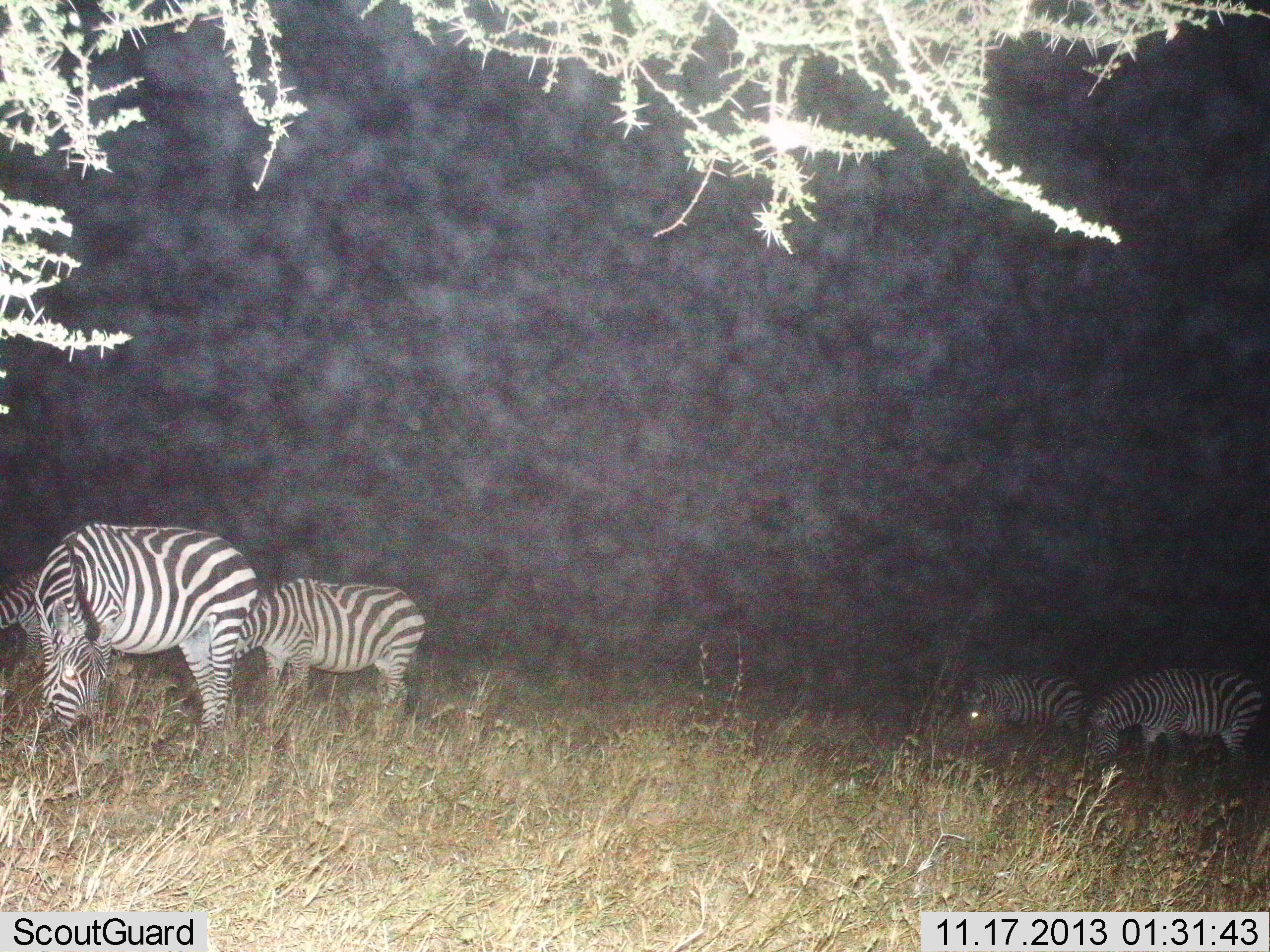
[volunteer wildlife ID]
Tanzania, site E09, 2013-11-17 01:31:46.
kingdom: Animalia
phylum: Chordata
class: Mammalia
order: Perissodactyla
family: Equidae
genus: Equus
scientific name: Equus quagga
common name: plains zebra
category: zebra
Zebra (plains zebra) (Equus quagga), count 5. Behavior (volunteer vote fractions): standing 50%, resting 0%, moving 0%, interacting 0%. Young present (vote fraction): 0%. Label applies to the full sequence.